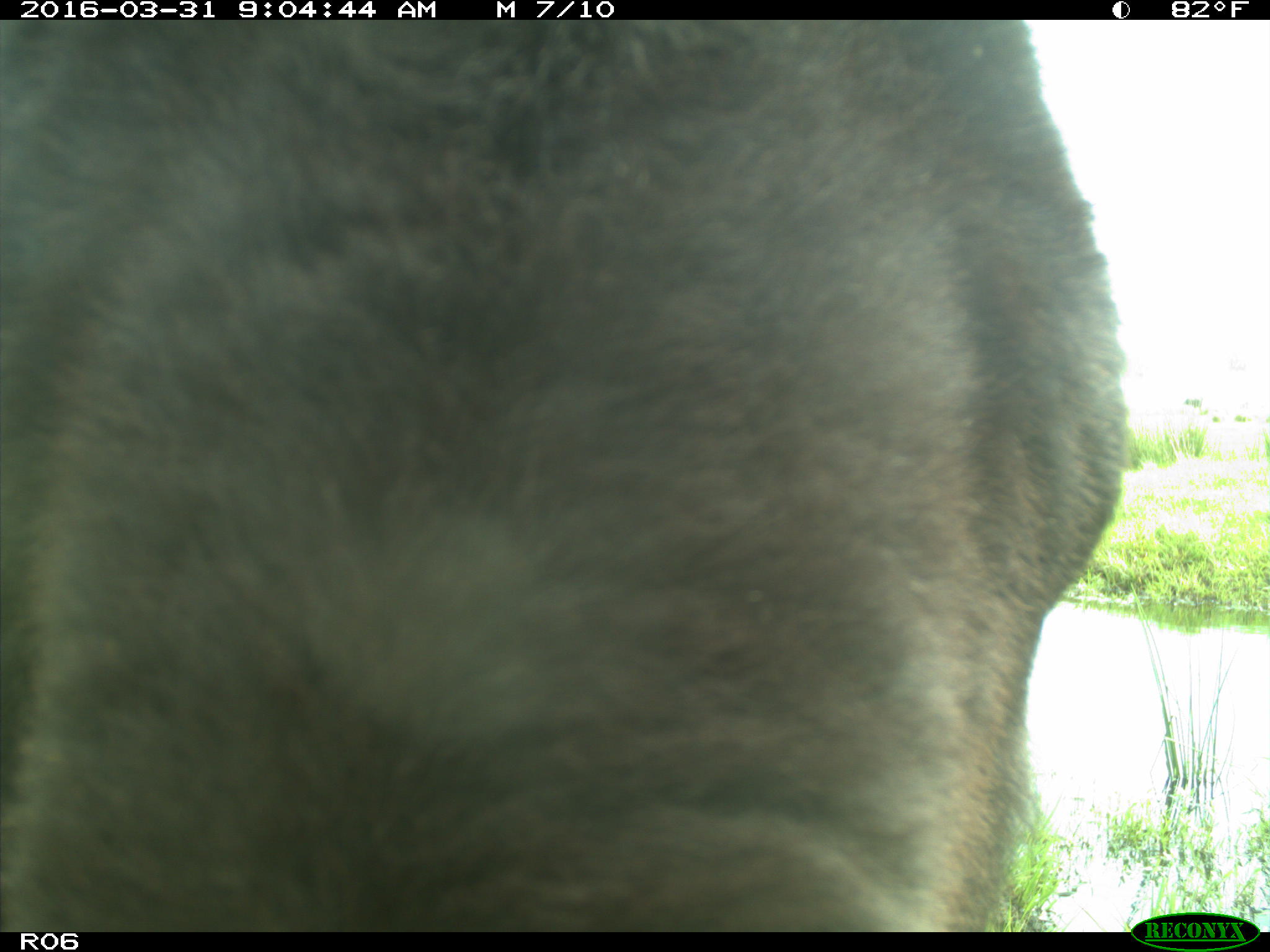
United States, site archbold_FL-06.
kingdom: Animalia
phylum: Chordata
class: Mammalia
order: Artiodactyla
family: Bovidae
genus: Bos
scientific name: Bos taurus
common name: domestic cow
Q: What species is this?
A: Bos taurus (domestic cow).